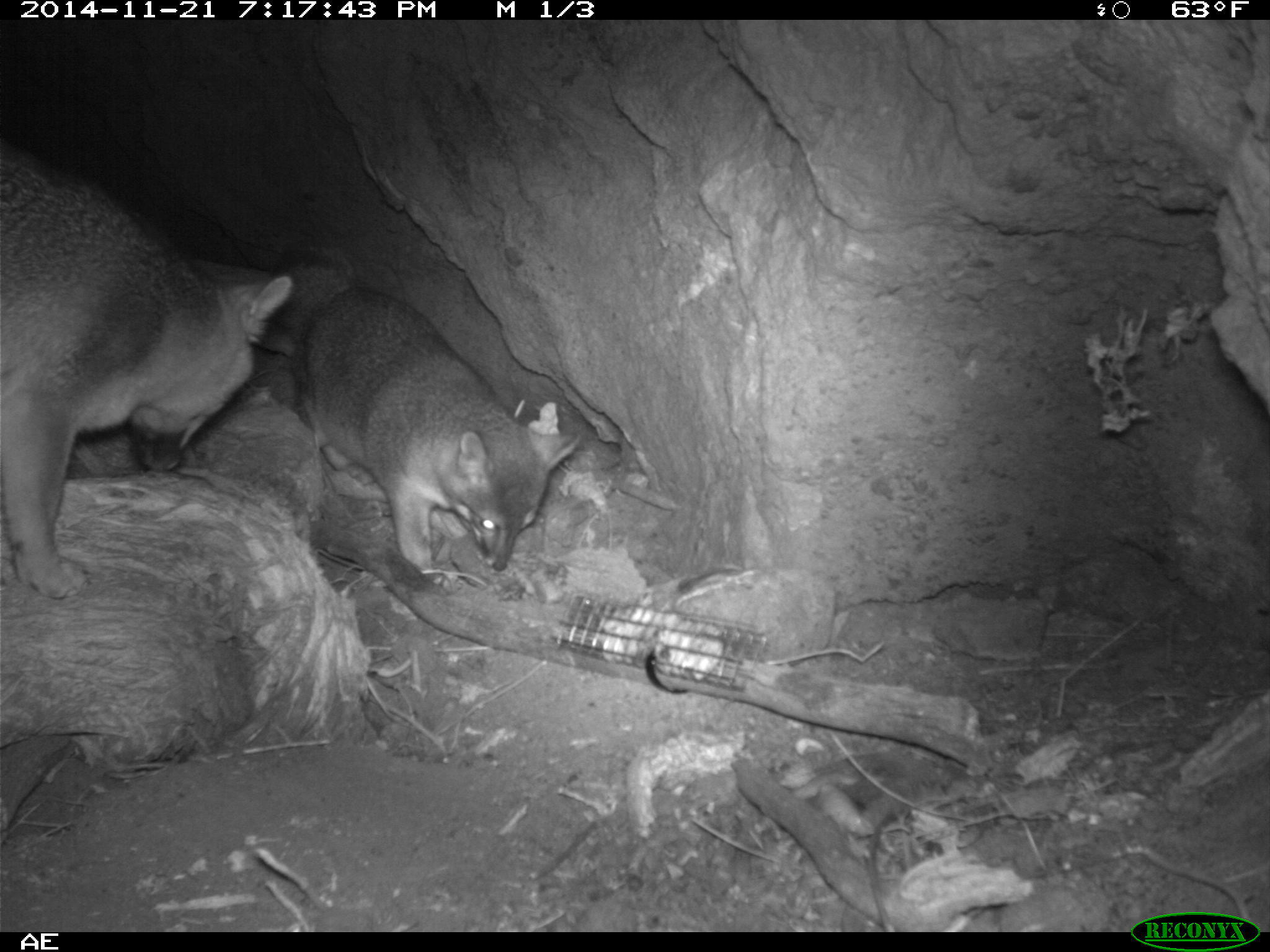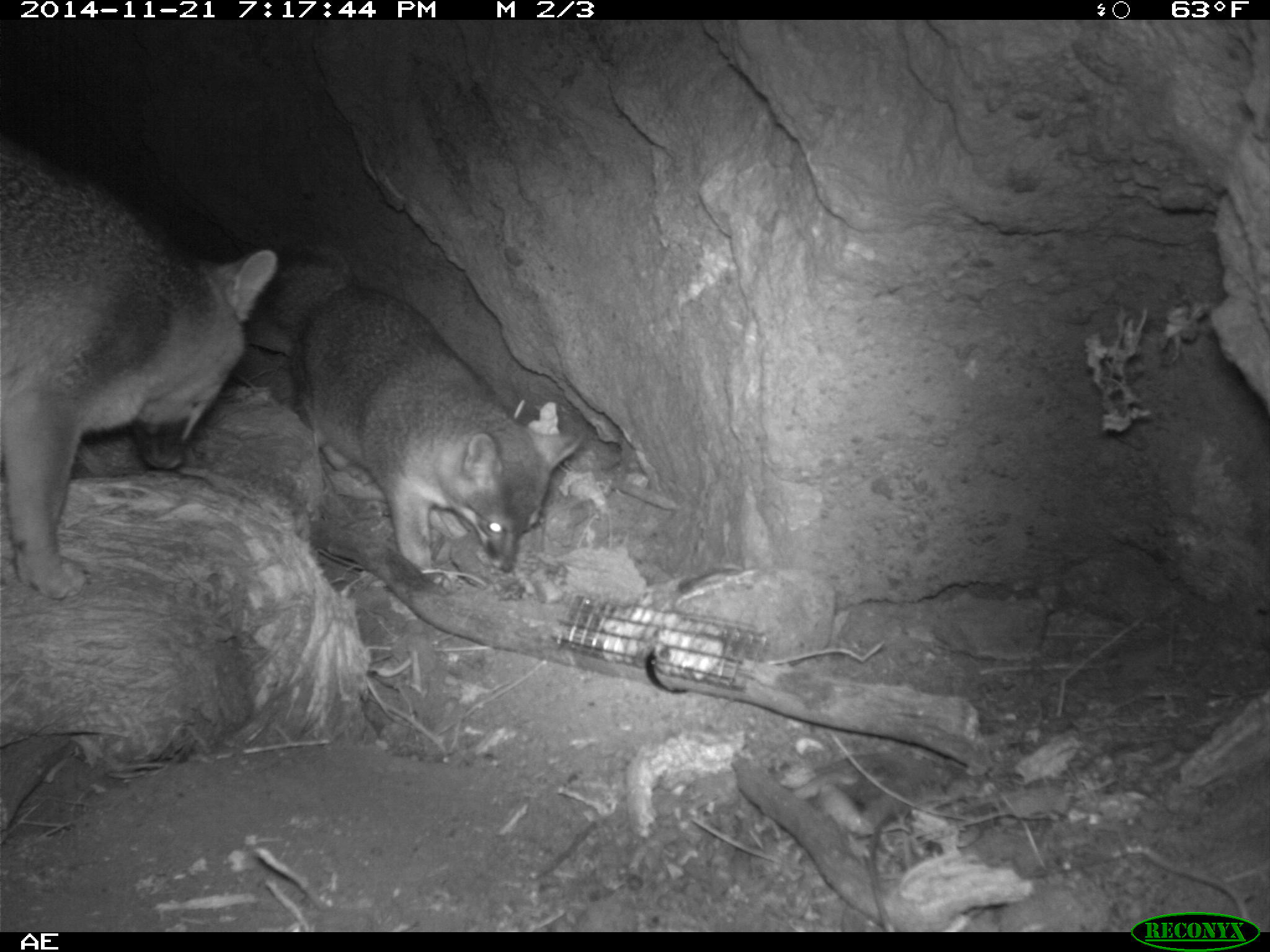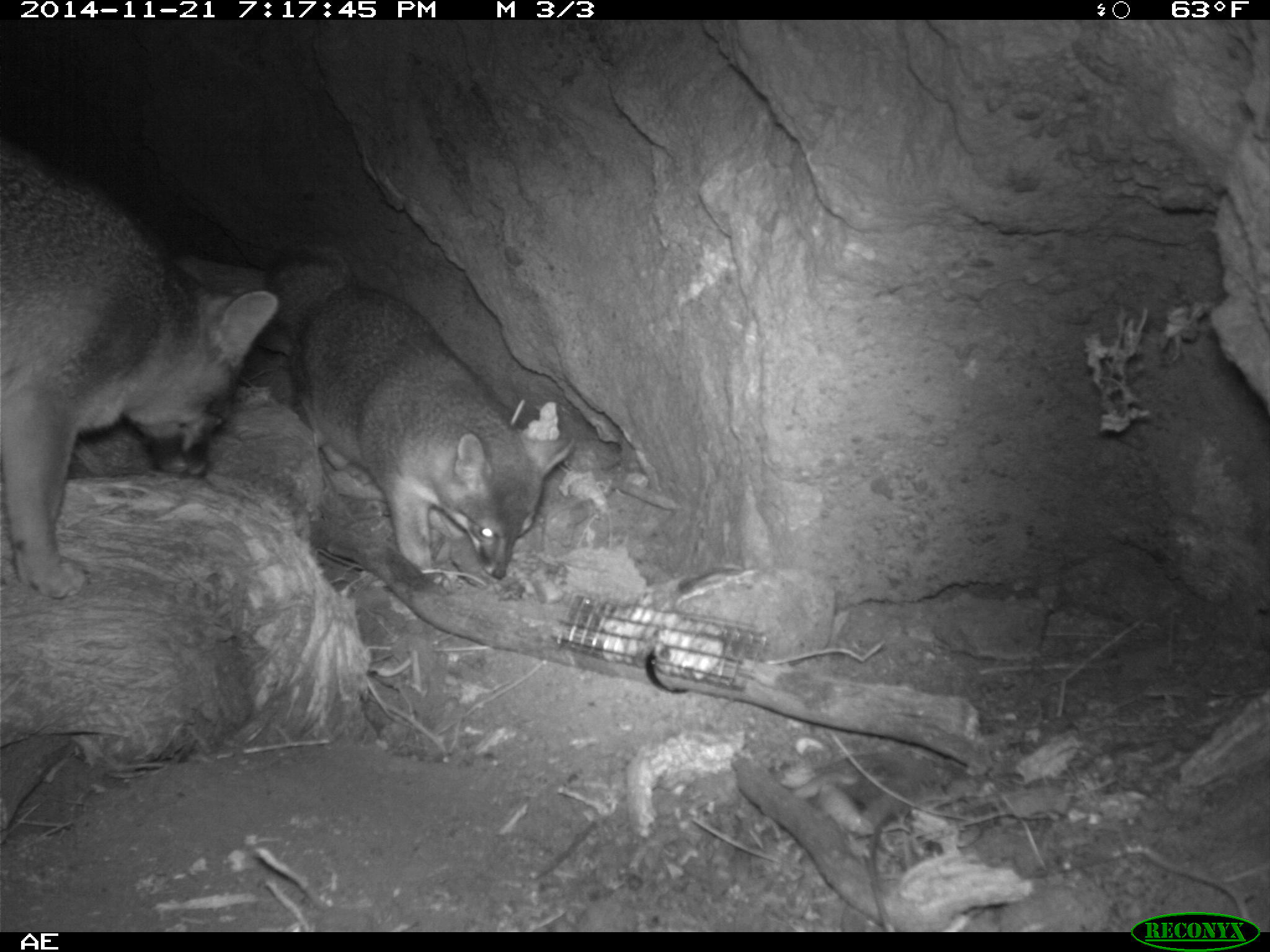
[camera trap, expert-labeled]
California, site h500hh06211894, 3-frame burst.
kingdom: Animalia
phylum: Chordata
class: Mammalia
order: Carnivora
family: Canidae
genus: Urocyon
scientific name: Urocyon littoralis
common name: island fox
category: fox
Fox (island fox) (Urocyon littoralis).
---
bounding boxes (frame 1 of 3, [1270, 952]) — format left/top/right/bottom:
fox: 0/145/291/599; 270/242/580/581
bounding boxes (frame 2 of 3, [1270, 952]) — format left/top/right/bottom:
fox: 0/137/277/600; 241/240/590/575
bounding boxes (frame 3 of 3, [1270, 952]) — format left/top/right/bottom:
fox: 0/141/277/599; 263/242/574/580